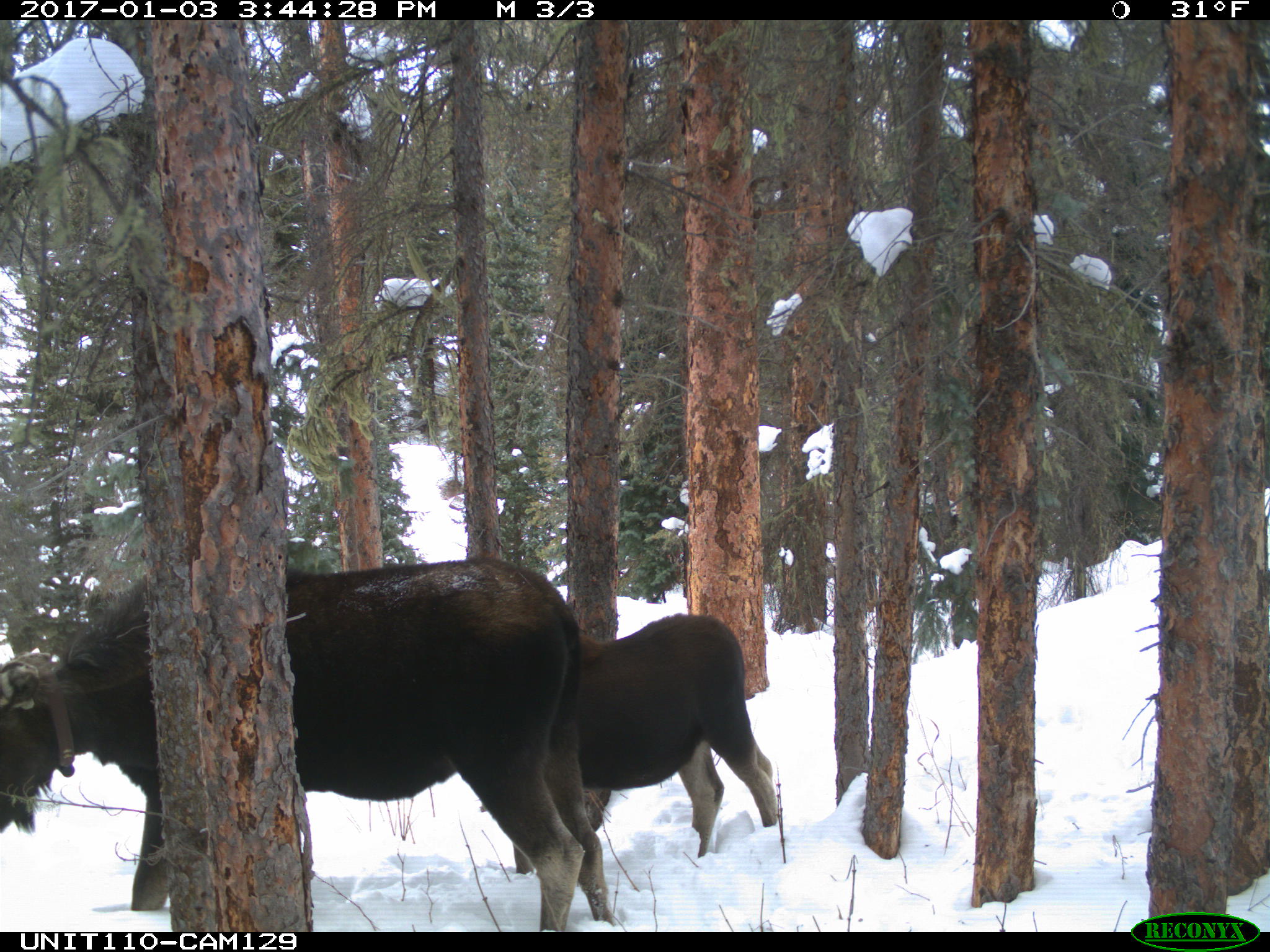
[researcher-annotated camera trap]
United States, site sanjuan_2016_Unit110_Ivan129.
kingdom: Animalia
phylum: Chordata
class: Mammalia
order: Artiodactyla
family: Cervidae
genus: Alces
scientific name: Alces alces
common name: moose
Alces alces (moose).